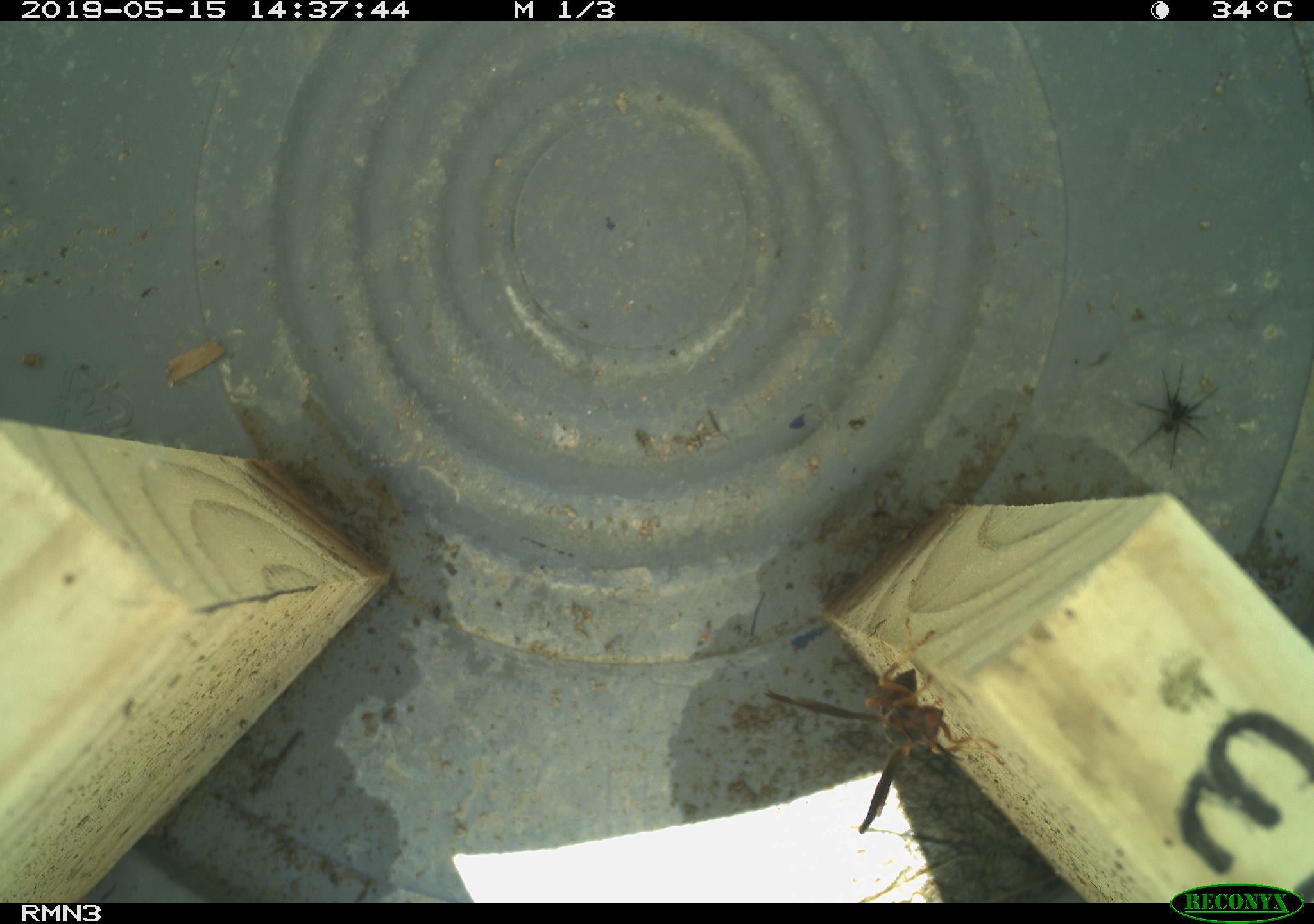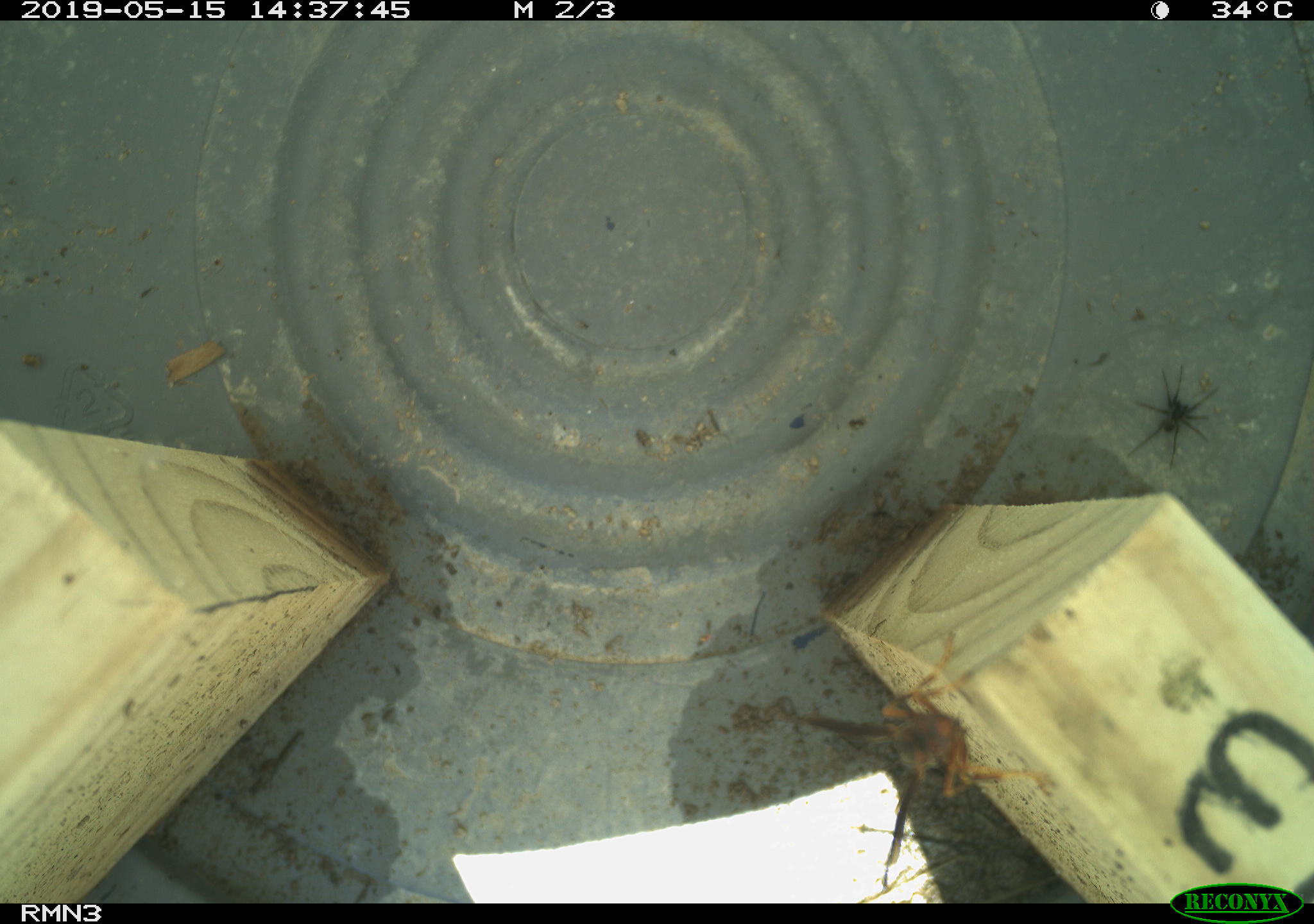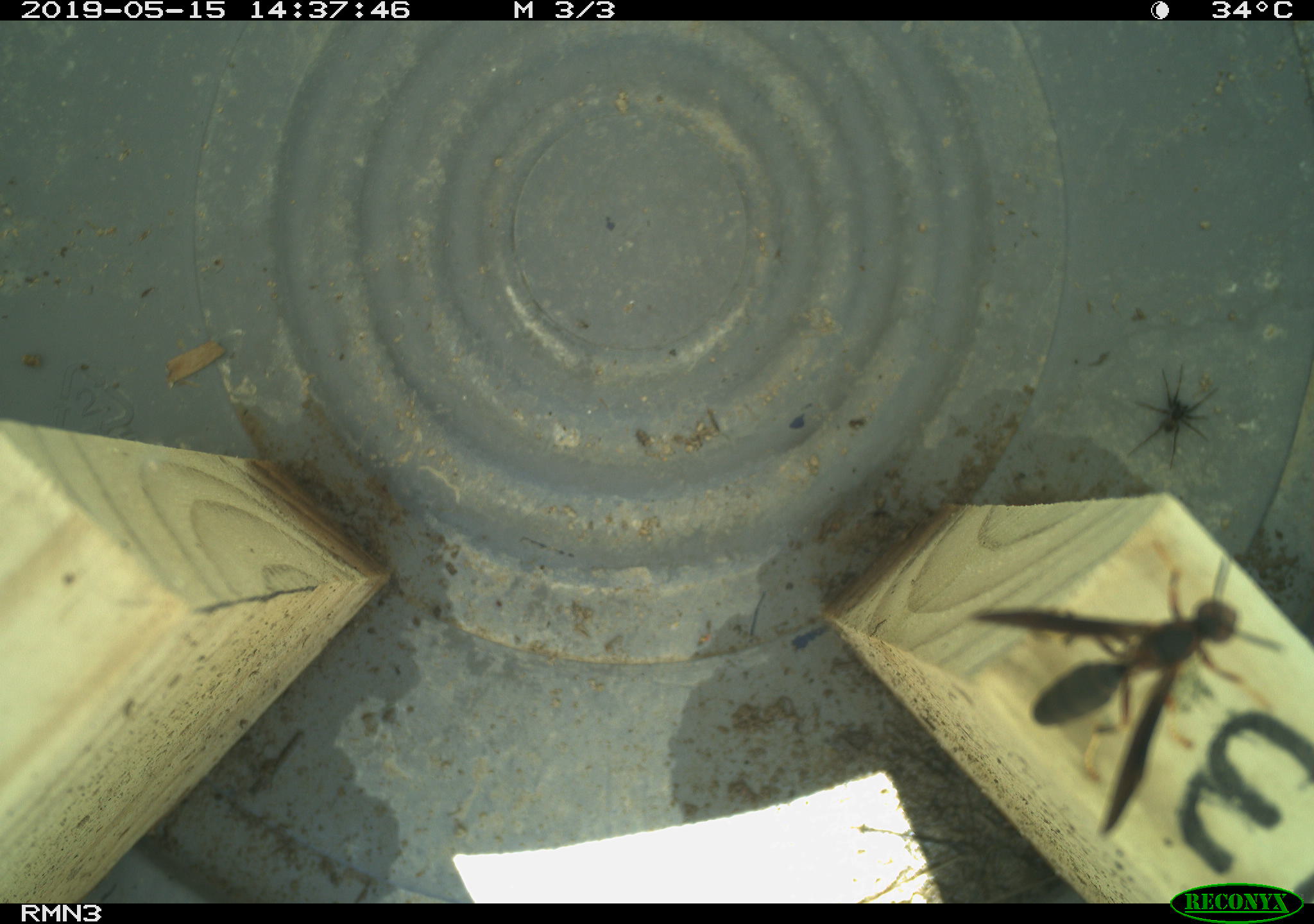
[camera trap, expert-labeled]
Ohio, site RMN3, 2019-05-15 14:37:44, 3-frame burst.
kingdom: Animalia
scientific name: Animalia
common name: animal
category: invertebrate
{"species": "invertebrate (animal) (Animalia)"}